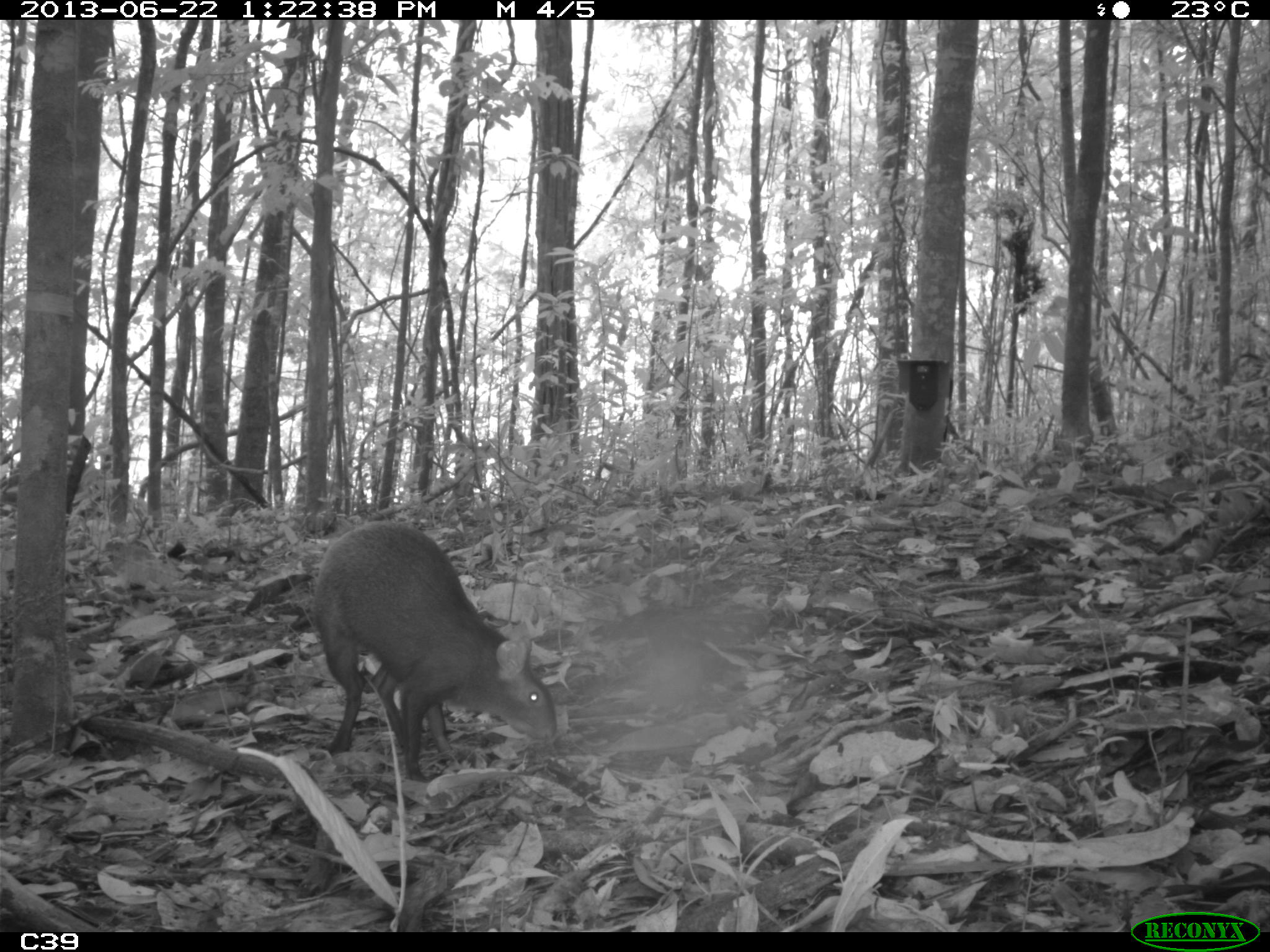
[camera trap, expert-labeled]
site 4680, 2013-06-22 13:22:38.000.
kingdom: Animalia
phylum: Chordata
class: Mammalia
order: Rodentia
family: Dasyproctidae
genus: Dasyprocta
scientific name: Dasyprocta leporina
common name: red-rumped agouti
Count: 1.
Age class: adult.